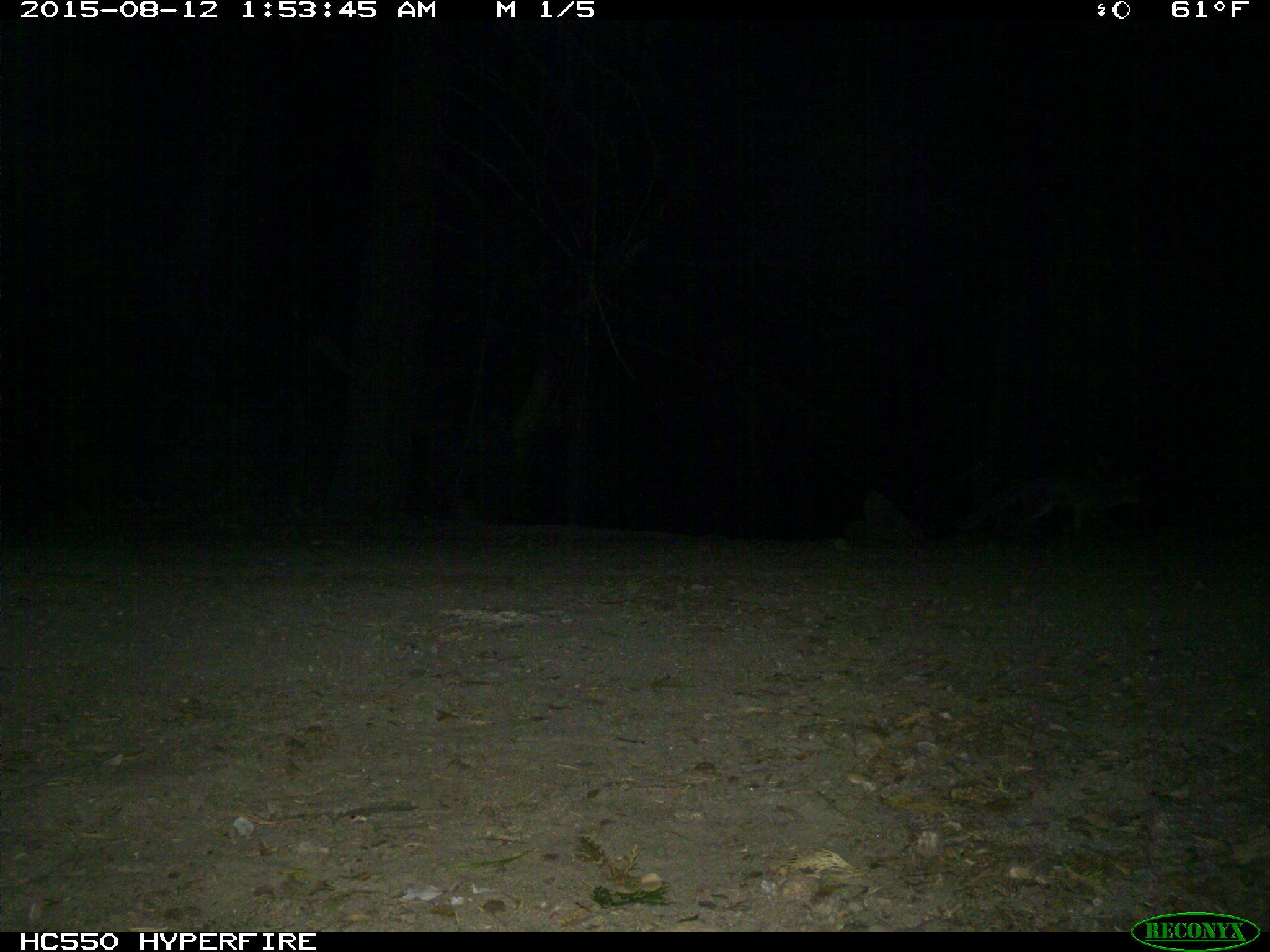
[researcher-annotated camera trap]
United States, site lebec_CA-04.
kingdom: Animalia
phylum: Chordata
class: Mammalia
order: Carnivora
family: Canidae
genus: Urocyon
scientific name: Urocyon cinereoargenteus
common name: gray fox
Urocyon cinereoargenteus (gray fox).